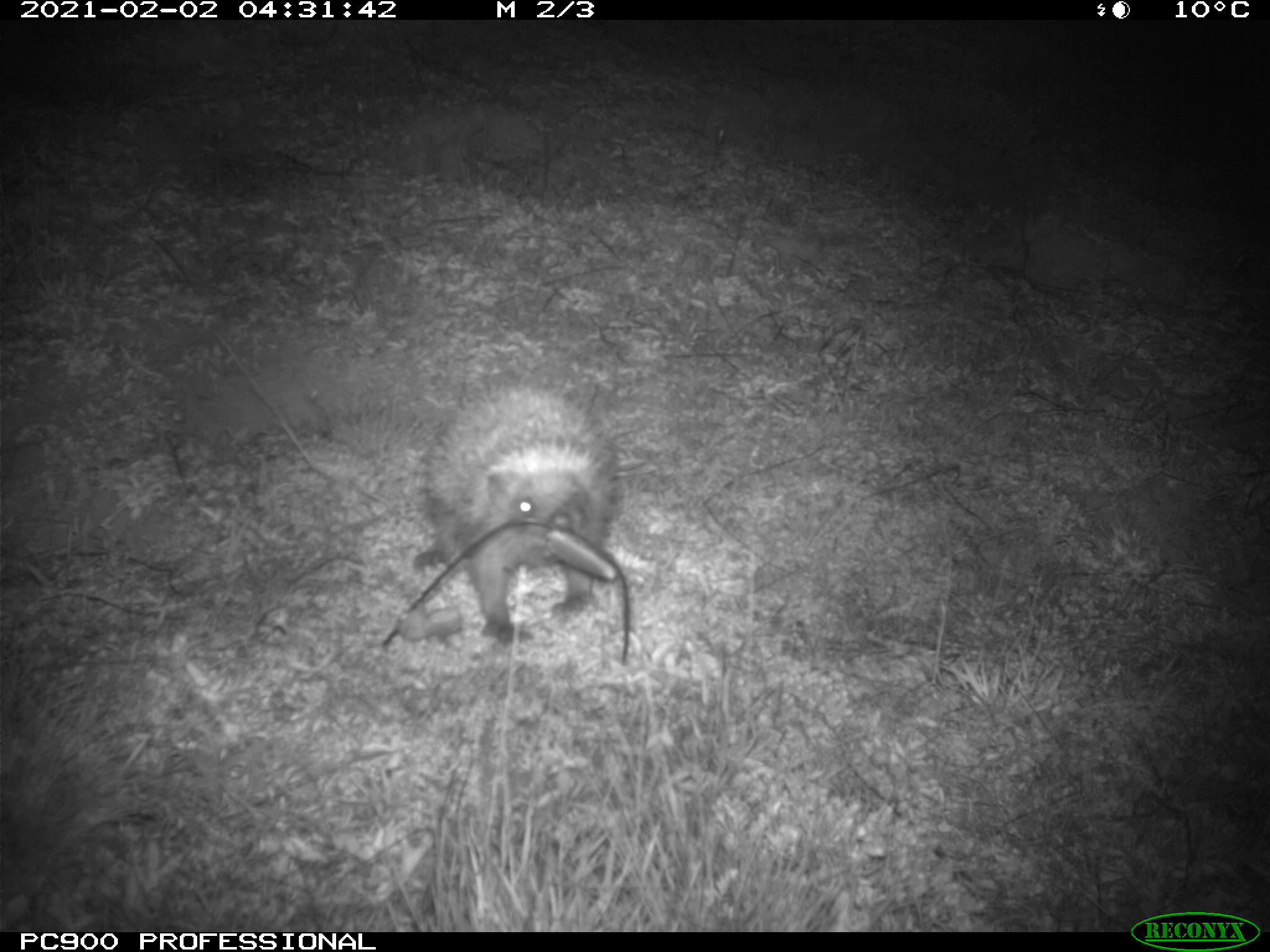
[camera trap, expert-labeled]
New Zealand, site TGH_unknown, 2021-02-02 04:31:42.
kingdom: Animalia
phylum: Chordata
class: Mammalia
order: Eulipotyphla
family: Erinaceidae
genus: Erinaceus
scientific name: Erinaceus europaeus europaeus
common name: european hedgehog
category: hedgehog